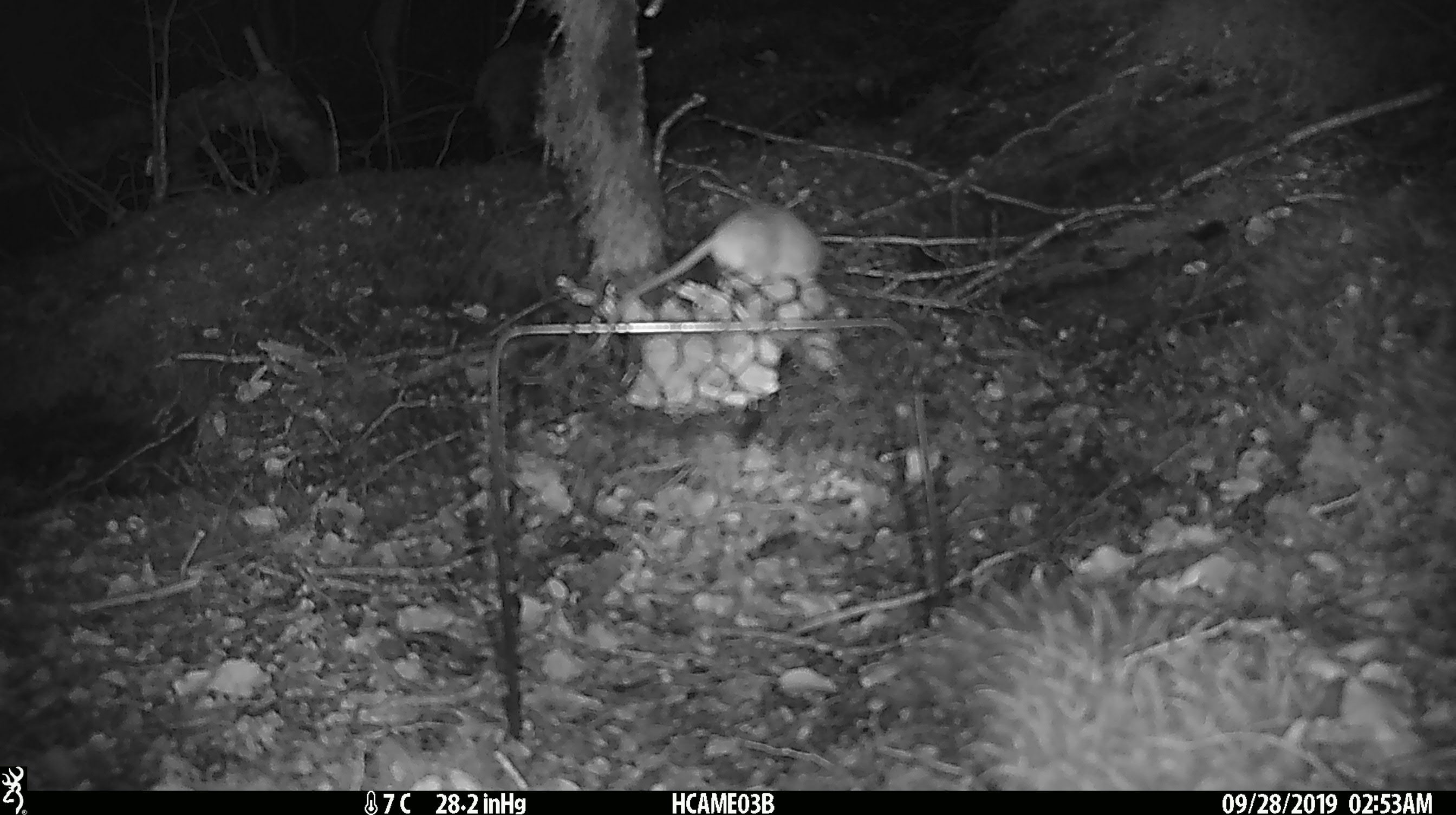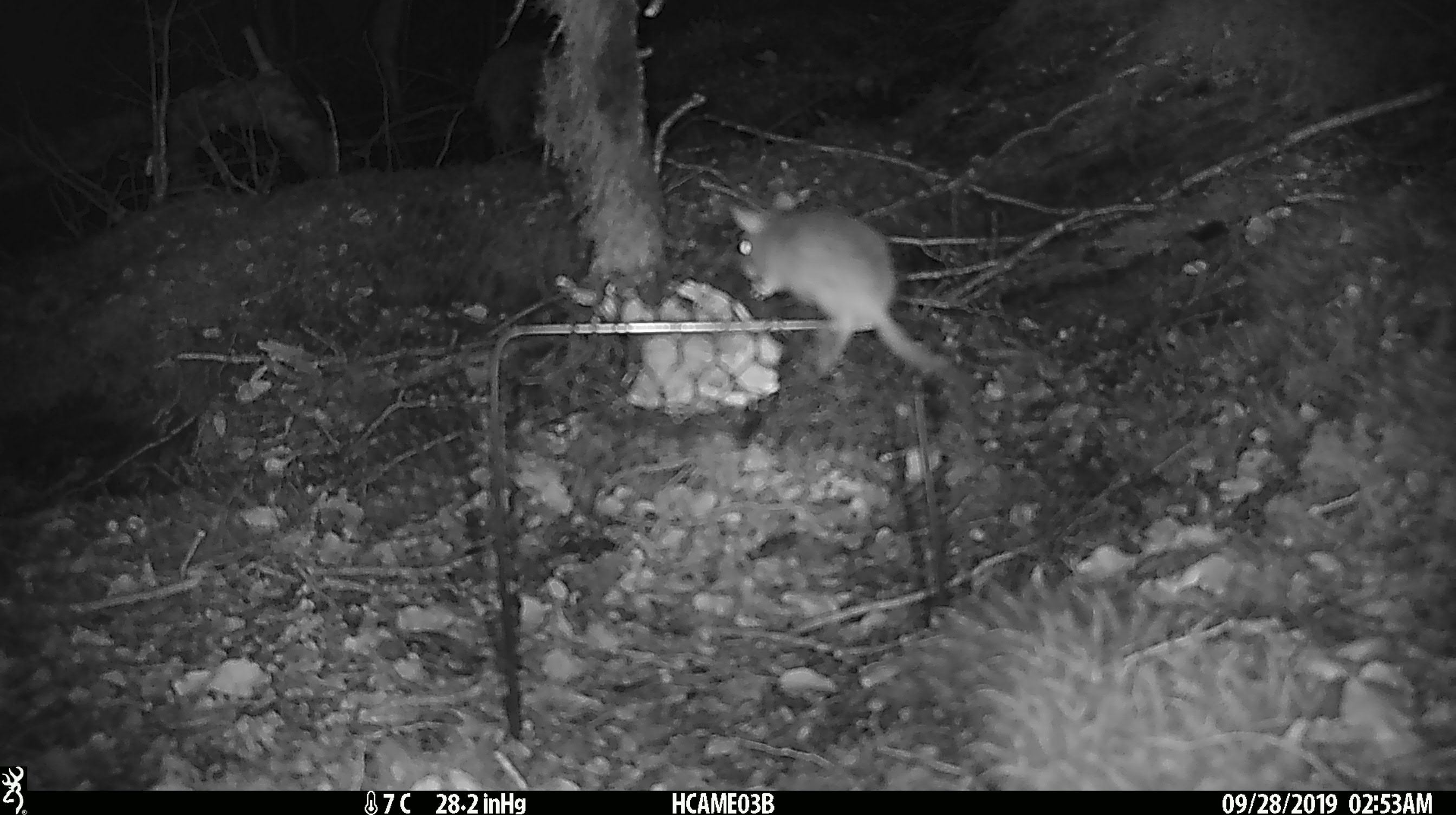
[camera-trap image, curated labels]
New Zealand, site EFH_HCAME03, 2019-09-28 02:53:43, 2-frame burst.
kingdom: Animalia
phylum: Chordata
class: Mammalia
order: Rodentia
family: Muridae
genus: Mus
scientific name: Mus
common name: mouse